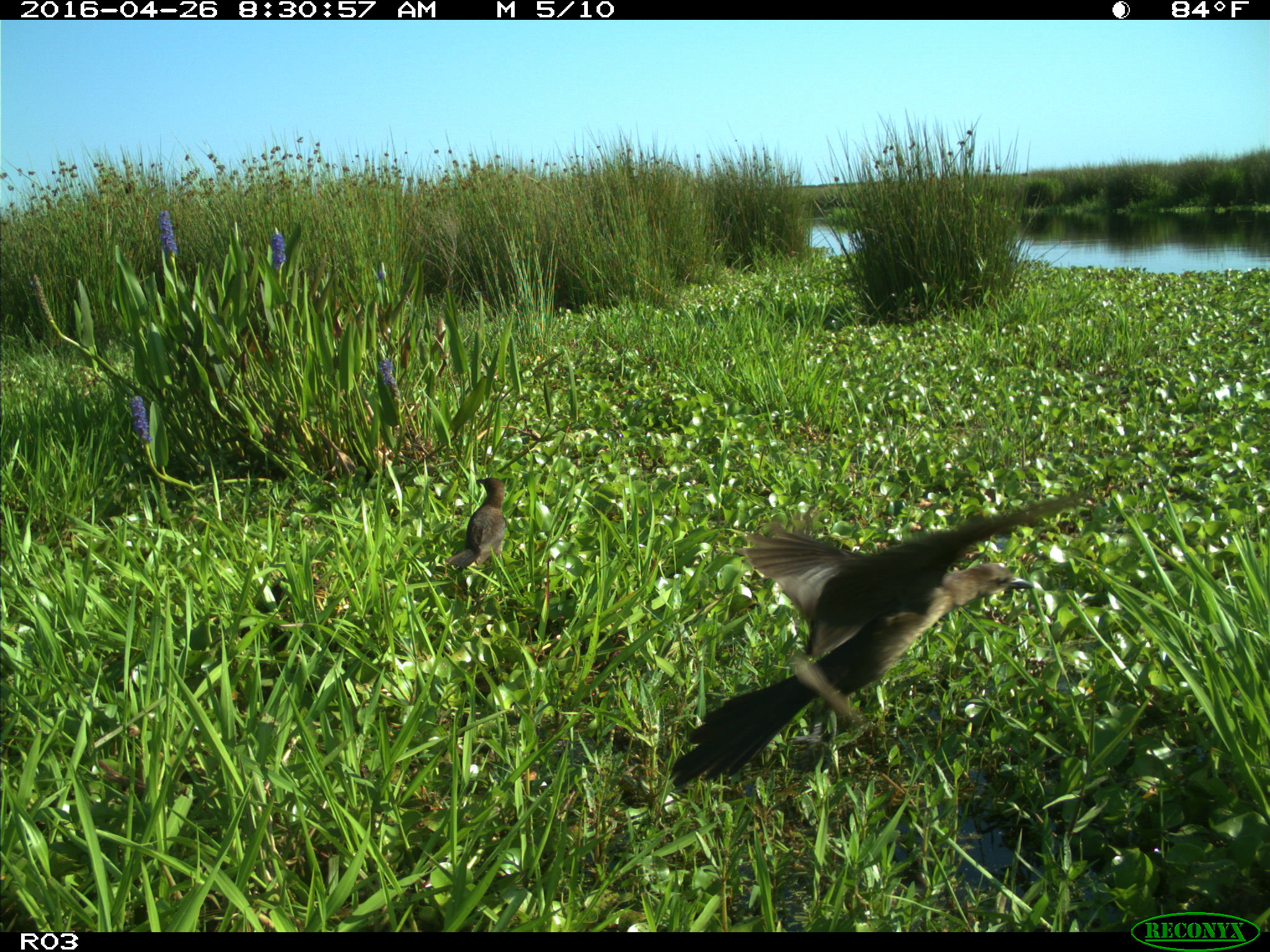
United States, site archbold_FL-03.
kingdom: Animalia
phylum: Chordata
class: Aves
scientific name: Aves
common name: birds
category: unidentified bird